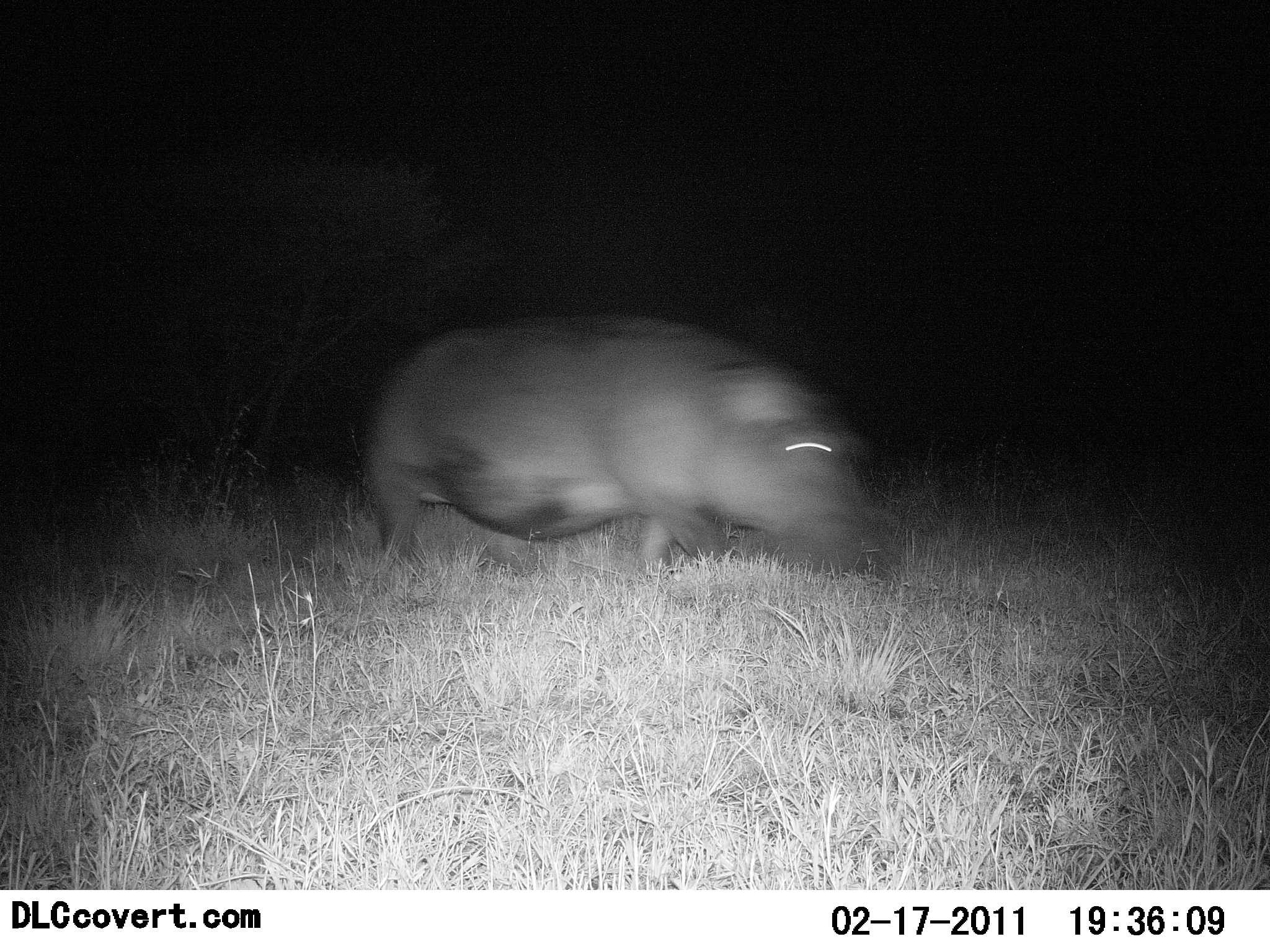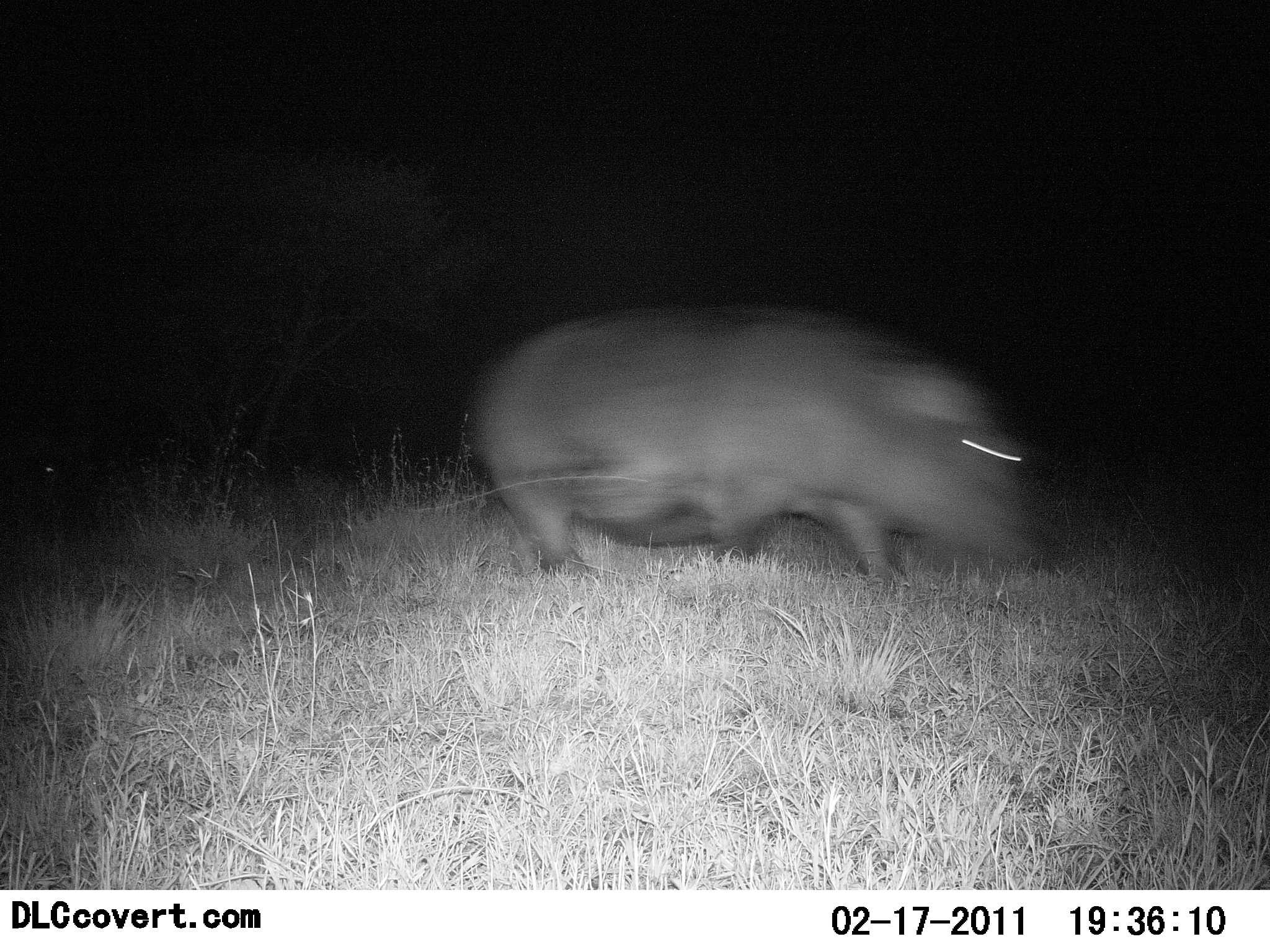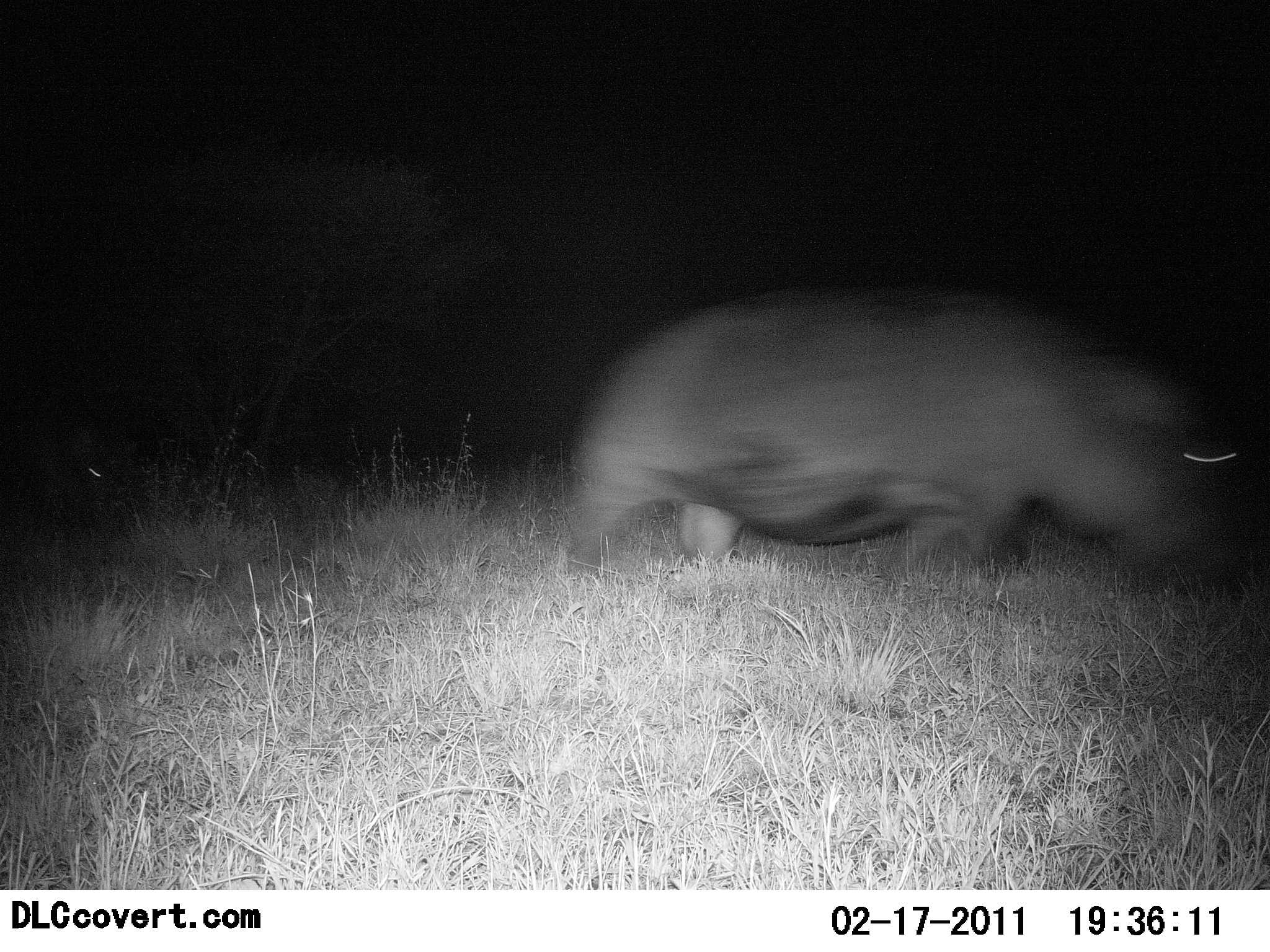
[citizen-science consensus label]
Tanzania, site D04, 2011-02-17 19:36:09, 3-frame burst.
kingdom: Animalia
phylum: Chordata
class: Mammalia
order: Artiodactyla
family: Hippopotamidae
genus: Hippopotamus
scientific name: Hippopotamus amphibius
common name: hippopotamus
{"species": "hippopotamus (Hippopotamus amphibius)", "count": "1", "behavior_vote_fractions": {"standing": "0%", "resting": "0%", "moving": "100%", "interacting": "0%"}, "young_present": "0%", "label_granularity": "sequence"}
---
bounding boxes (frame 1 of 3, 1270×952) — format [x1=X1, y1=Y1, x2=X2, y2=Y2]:
animal: [x1=359, y1=311, x2=901, y2=602]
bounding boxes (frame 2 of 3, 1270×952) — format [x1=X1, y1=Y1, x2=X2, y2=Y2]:
animal: [x1=462, y1=299, x2=1044, y2=594]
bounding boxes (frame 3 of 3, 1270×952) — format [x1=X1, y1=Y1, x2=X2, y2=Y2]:
animal: [x1=559, y1=288, x2=1247, y2=605]